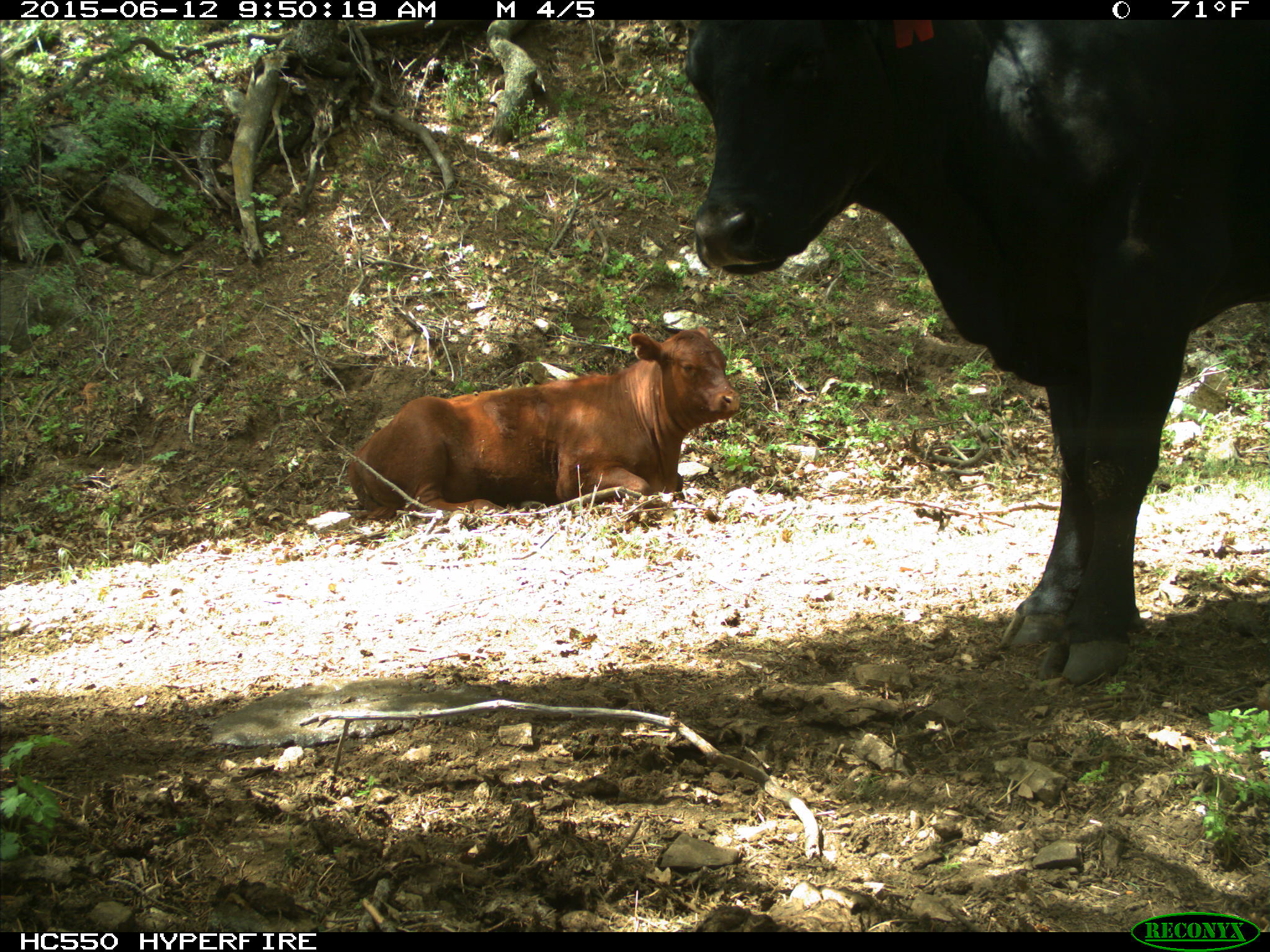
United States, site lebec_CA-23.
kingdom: Animalia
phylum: Chordata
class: Mammalia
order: Artiodactyla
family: Bovidae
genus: Bos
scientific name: Bos taurus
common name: domestic cow